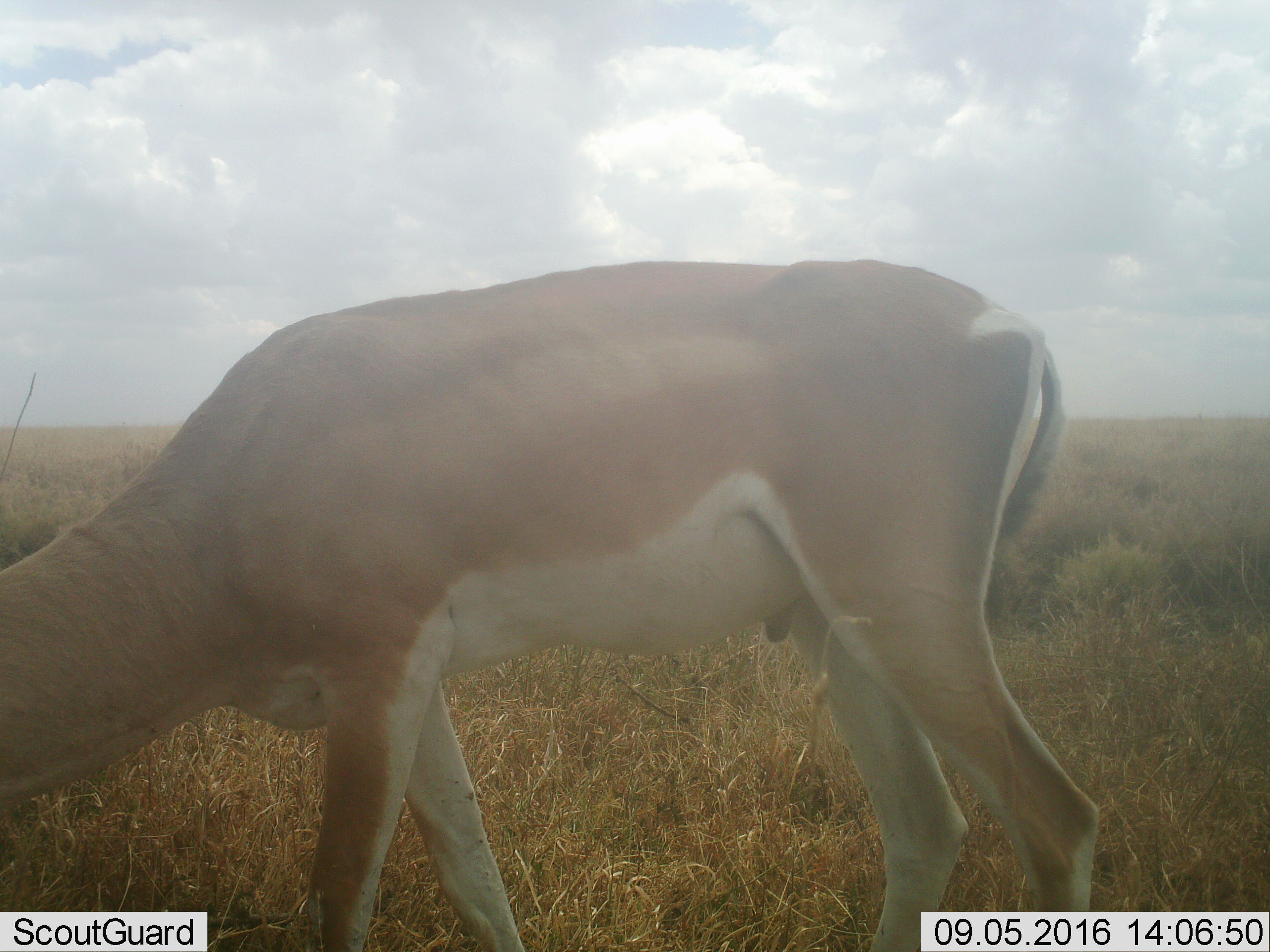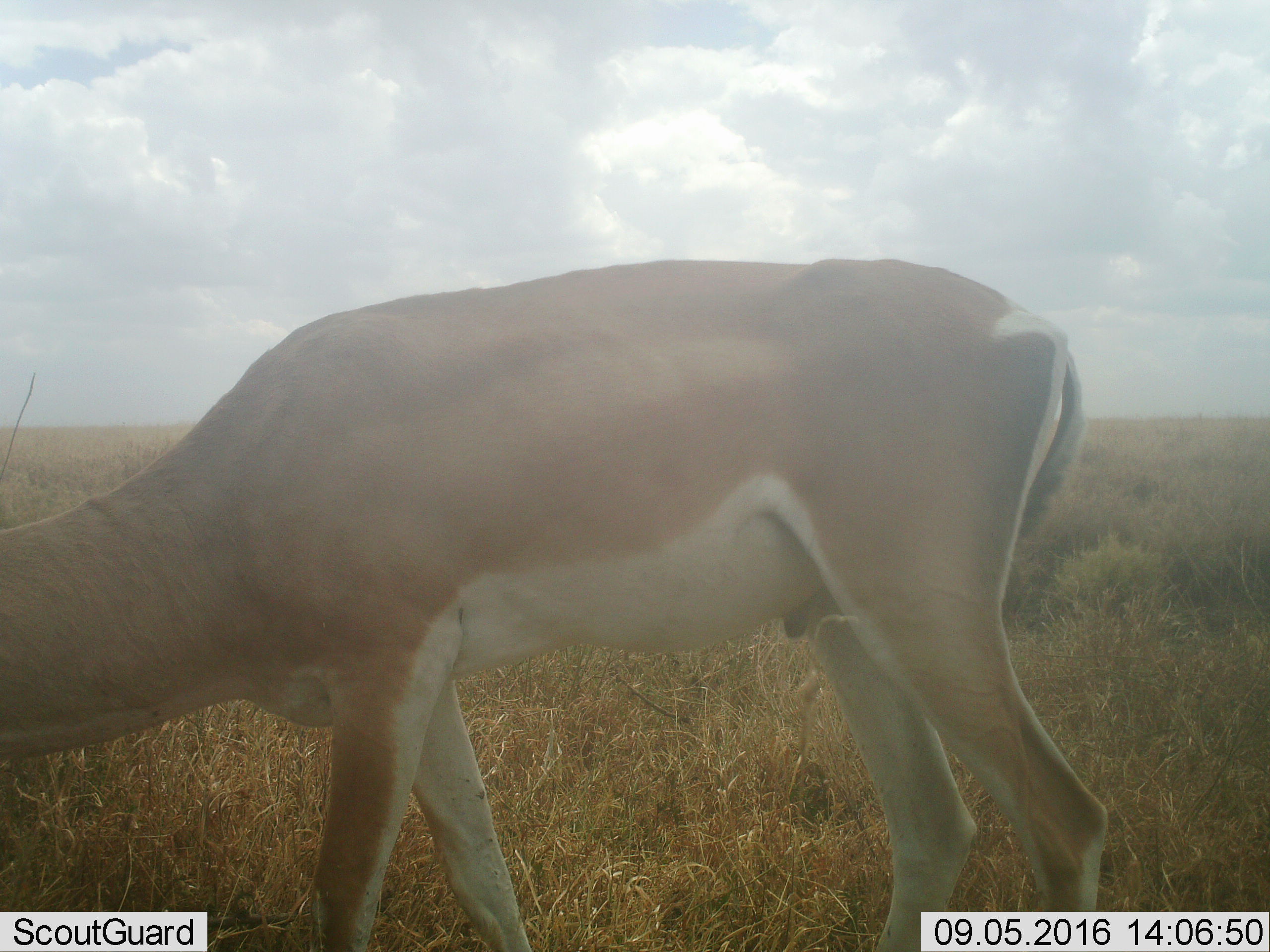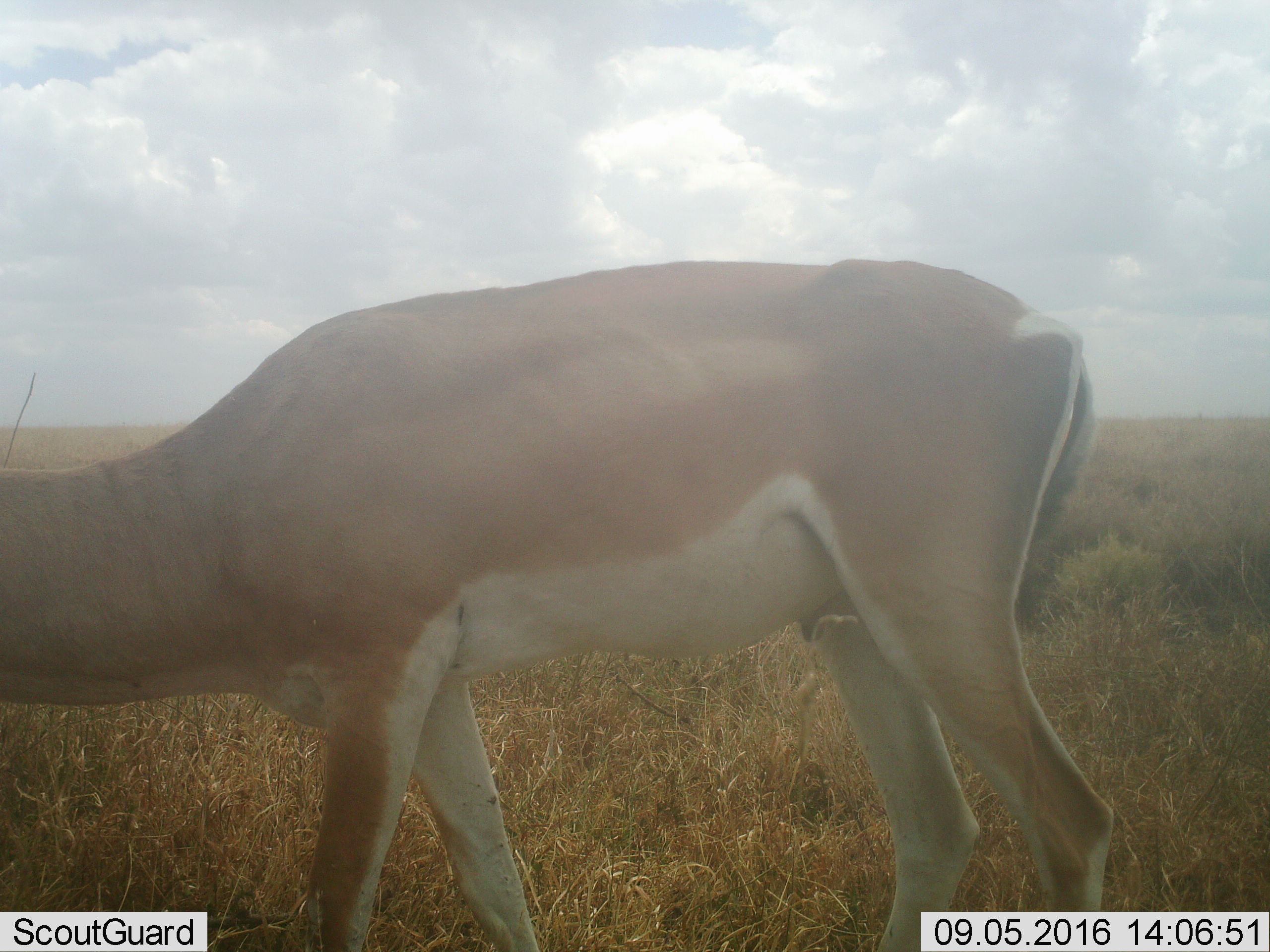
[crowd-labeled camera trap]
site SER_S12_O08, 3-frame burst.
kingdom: Animalia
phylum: Chordata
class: Mammalia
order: Artiodactyla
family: Bovidae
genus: Nanger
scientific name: Nanger granti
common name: grant's gazelle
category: gazellegrants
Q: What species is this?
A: Gazellegrants (grant's gazelle) (Nanger granti).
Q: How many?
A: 1.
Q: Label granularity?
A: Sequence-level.